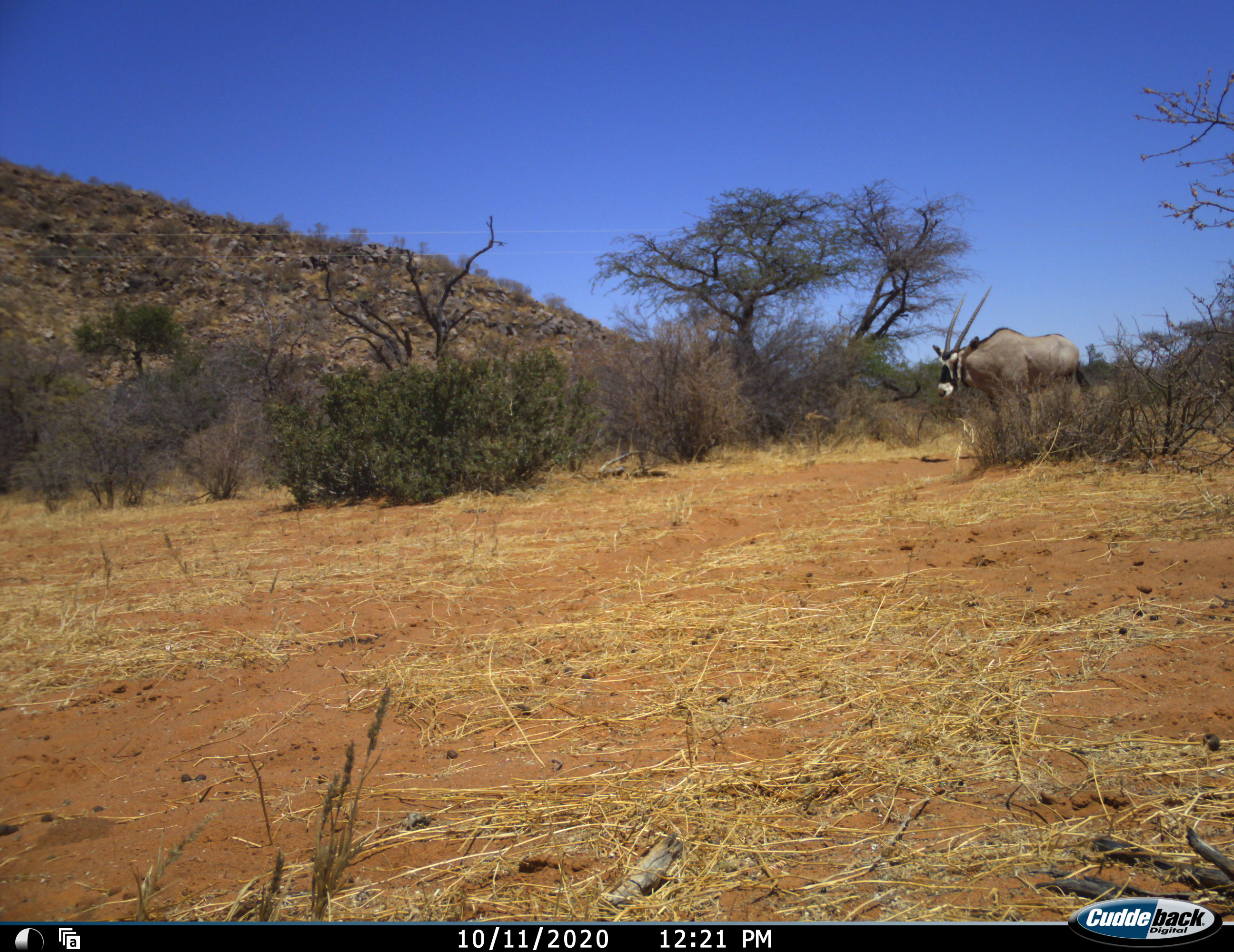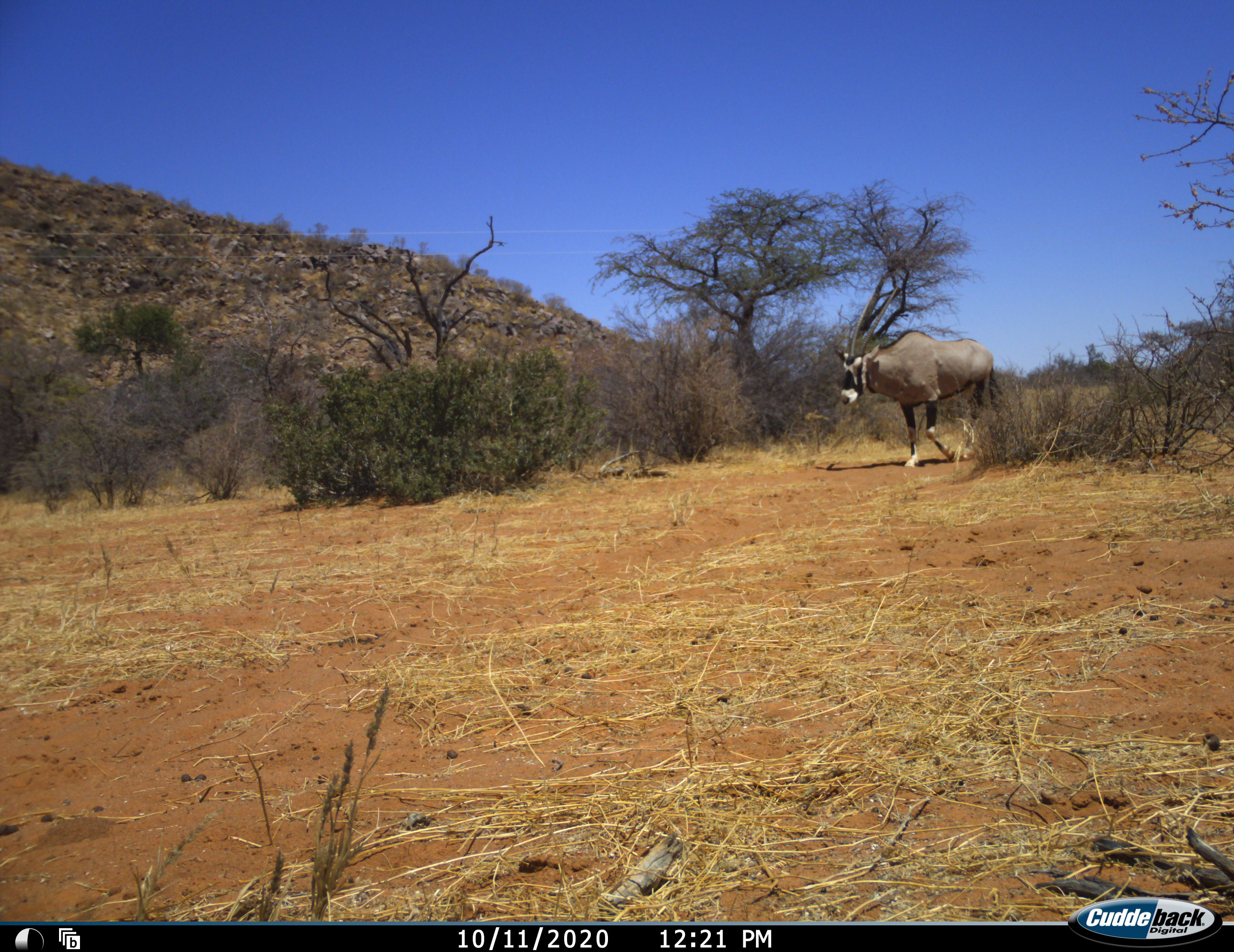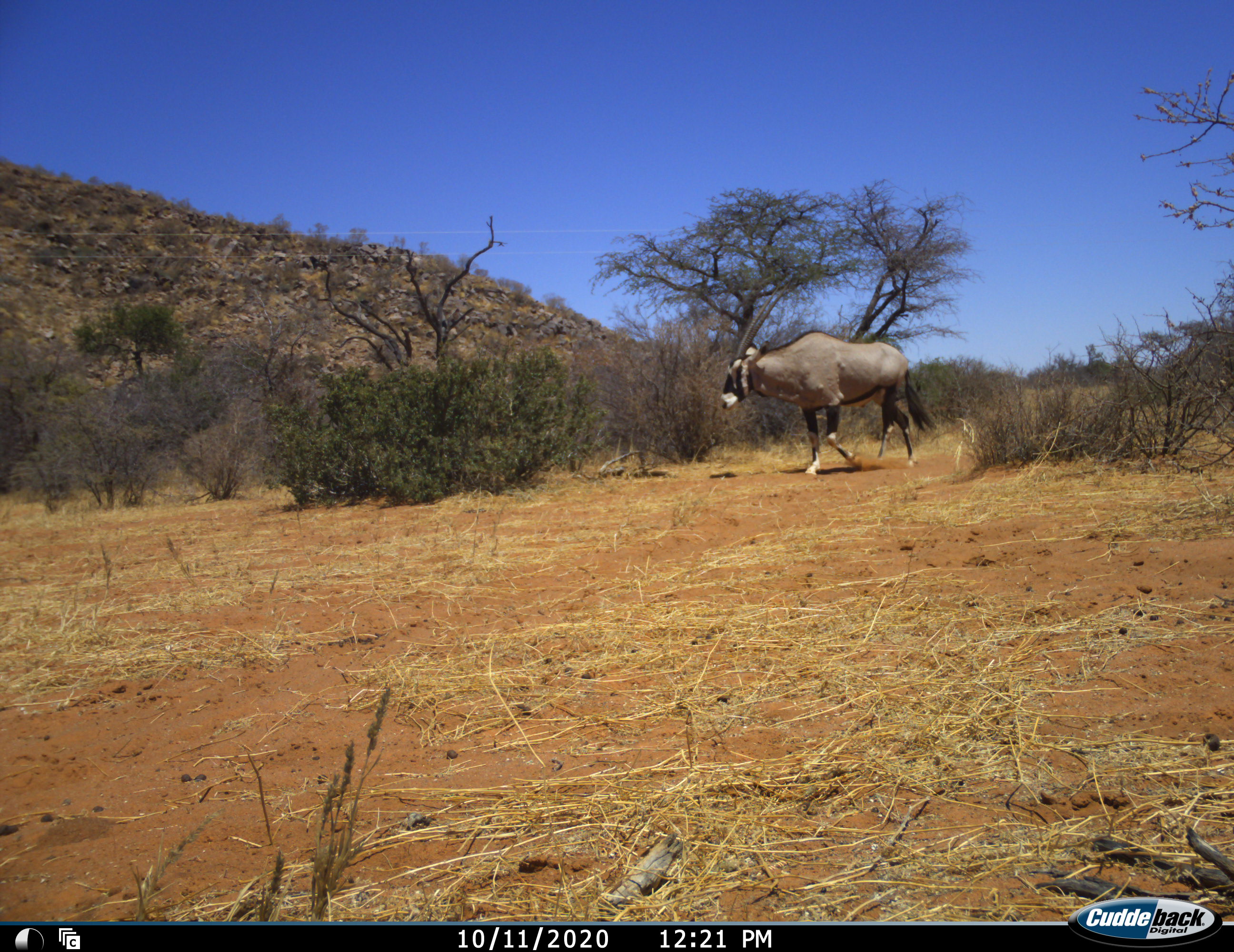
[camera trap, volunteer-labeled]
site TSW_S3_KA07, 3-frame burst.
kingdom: Animalia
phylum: Chordata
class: Mammalia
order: Artiodactyla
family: Bovidae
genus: Oryx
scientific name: Oryx gazella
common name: gemsbok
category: oryx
Oryx (gemsbok) (Oryx gazella), count 1. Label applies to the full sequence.